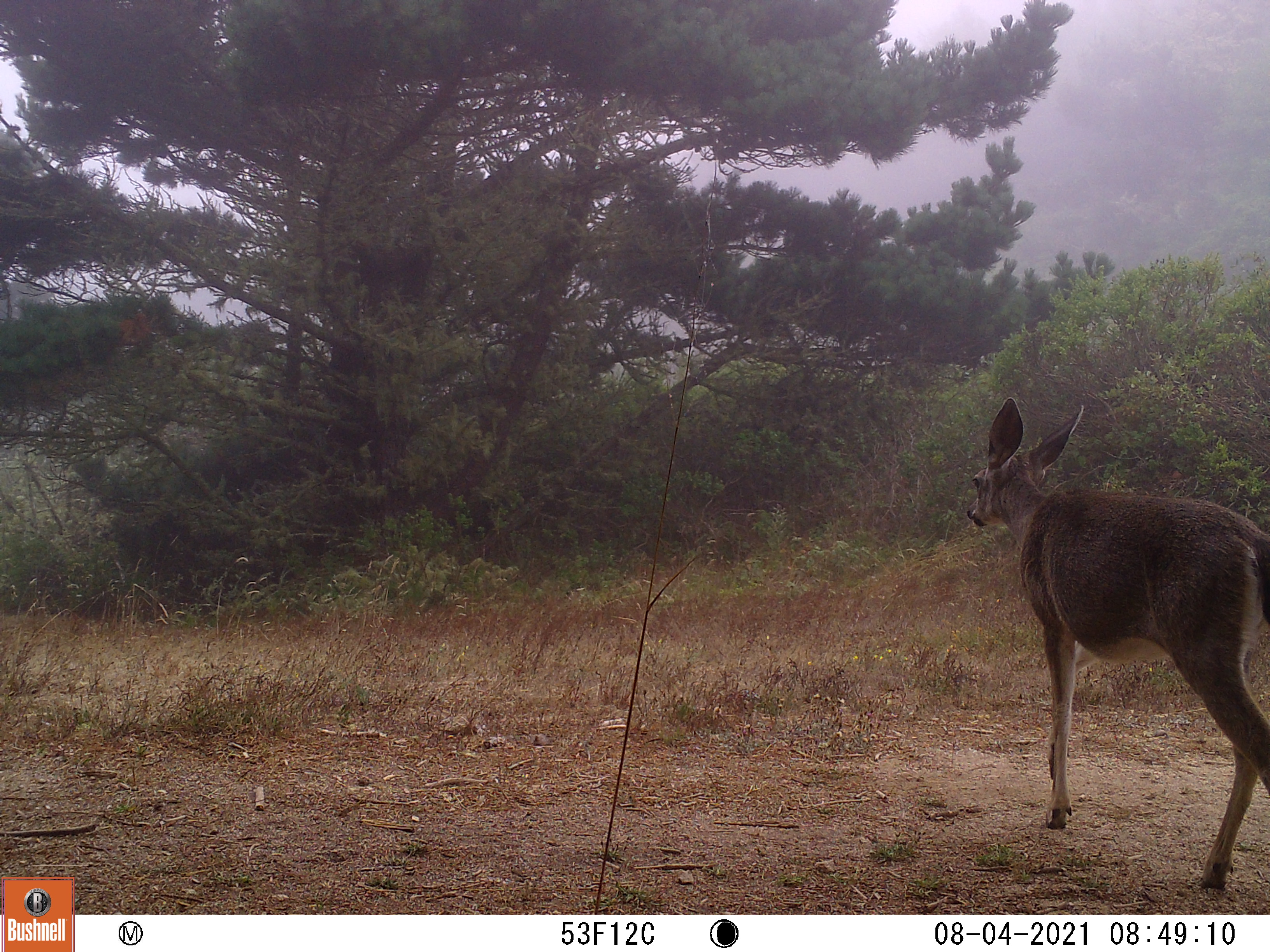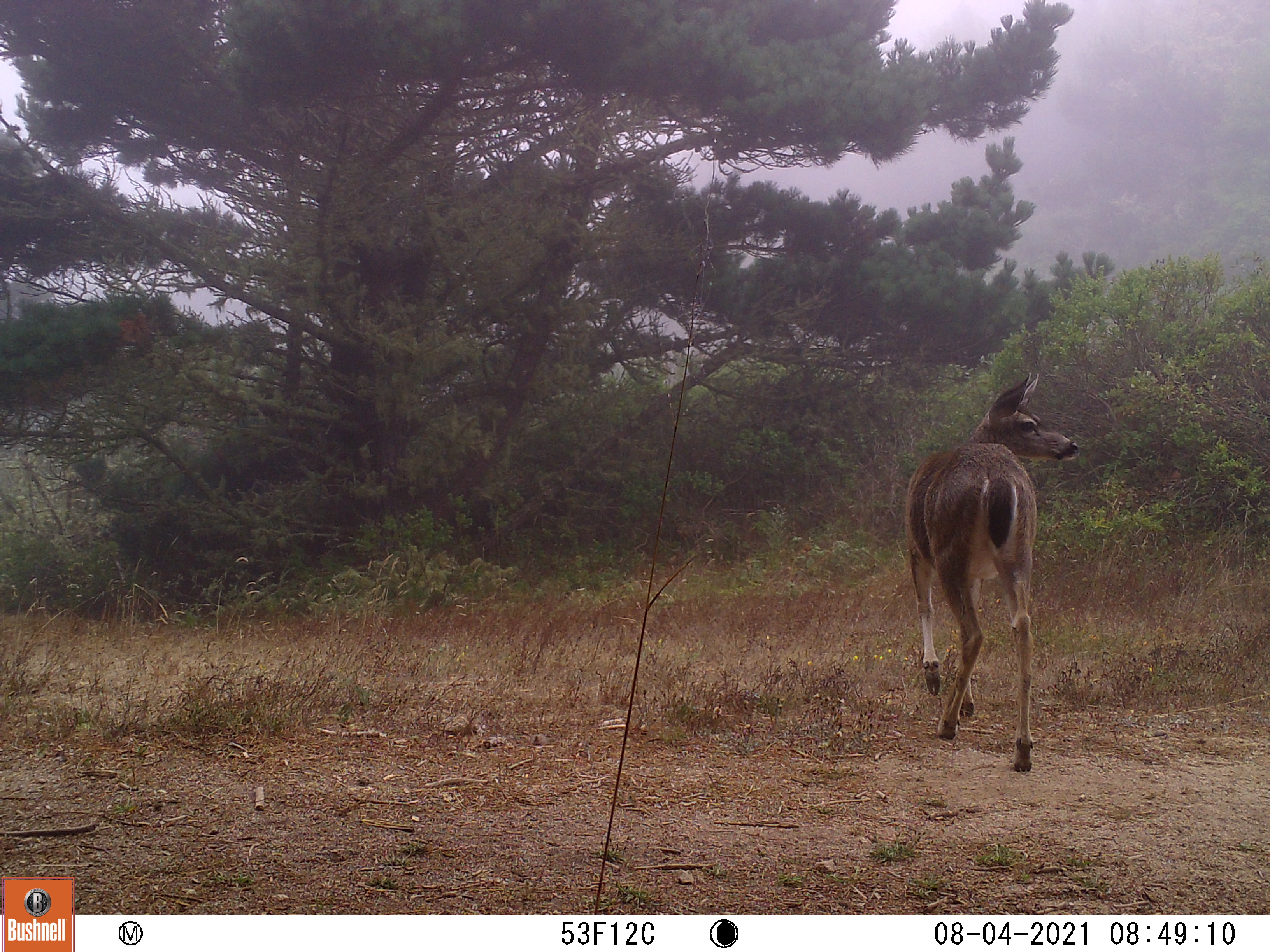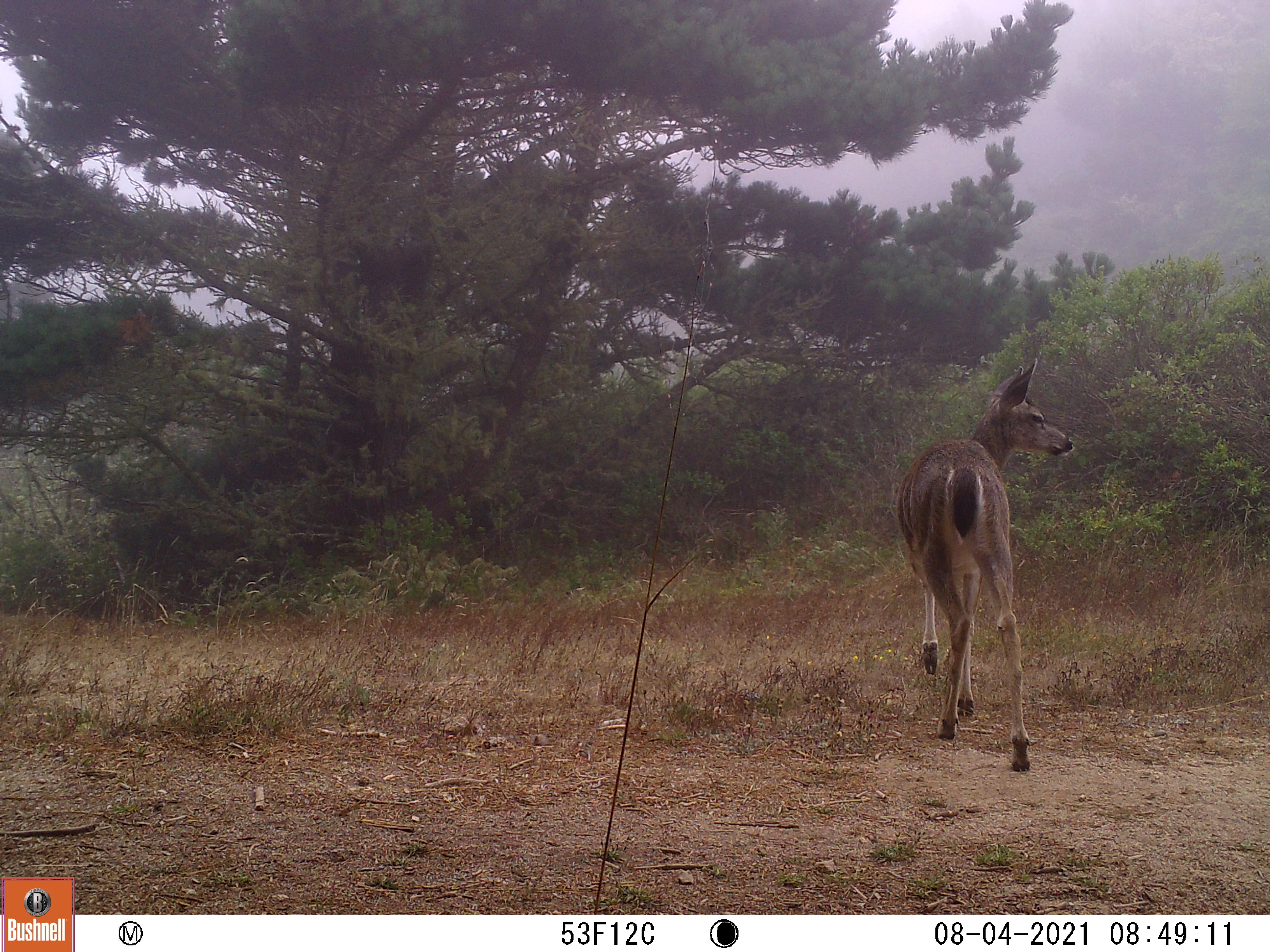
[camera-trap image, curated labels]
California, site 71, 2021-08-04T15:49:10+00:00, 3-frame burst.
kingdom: Animalia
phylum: Chordata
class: Mammalia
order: Artiodactyla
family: Cervidae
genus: Odocoileus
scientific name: Odocoileus hemionus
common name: mule deer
Mule deer (Odocoileus hemionus).